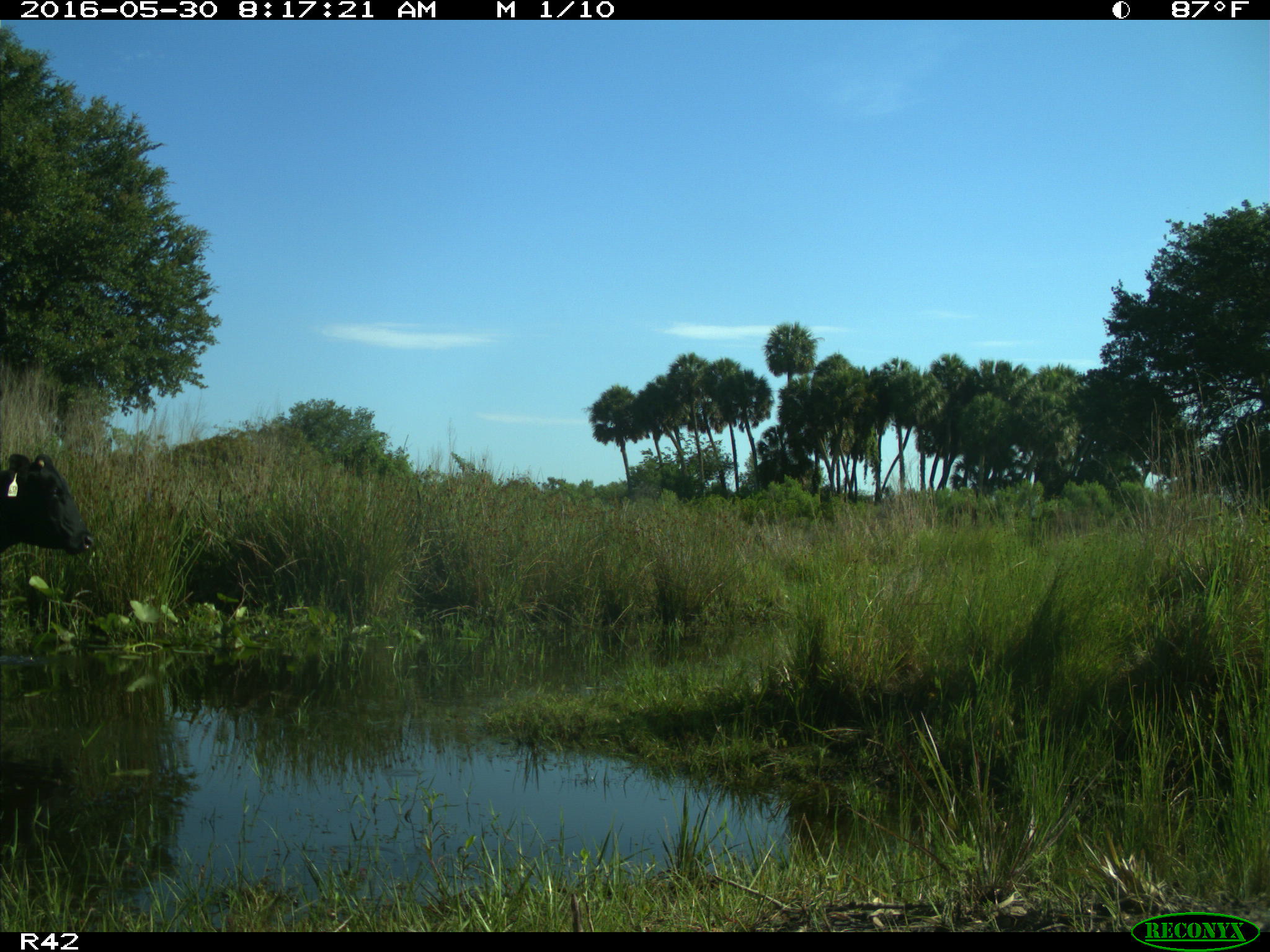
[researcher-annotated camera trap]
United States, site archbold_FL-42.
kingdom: Animalia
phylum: Chordata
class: Mammalia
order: Artiodactyla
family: Bovidae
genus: Bos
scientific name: Bos taurus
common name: domestic cow